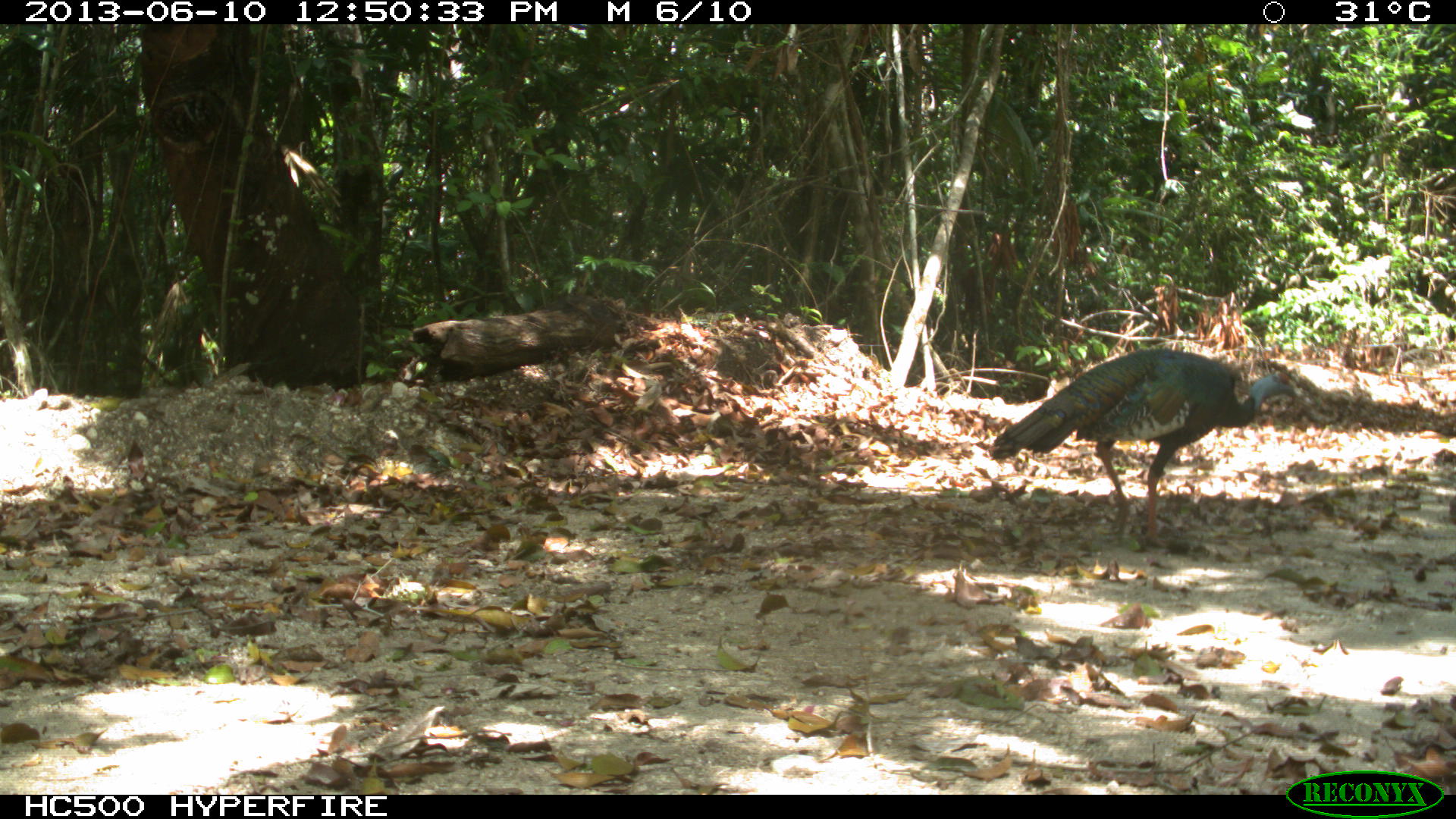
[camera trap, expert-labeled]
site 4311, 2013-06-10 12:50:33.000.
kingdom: Animalia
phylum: Chordata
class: Aves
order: Galliformes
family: Phasianidae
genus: Meleagris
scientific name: Meleagris ocellata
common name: ocellated turkey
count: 1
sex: male